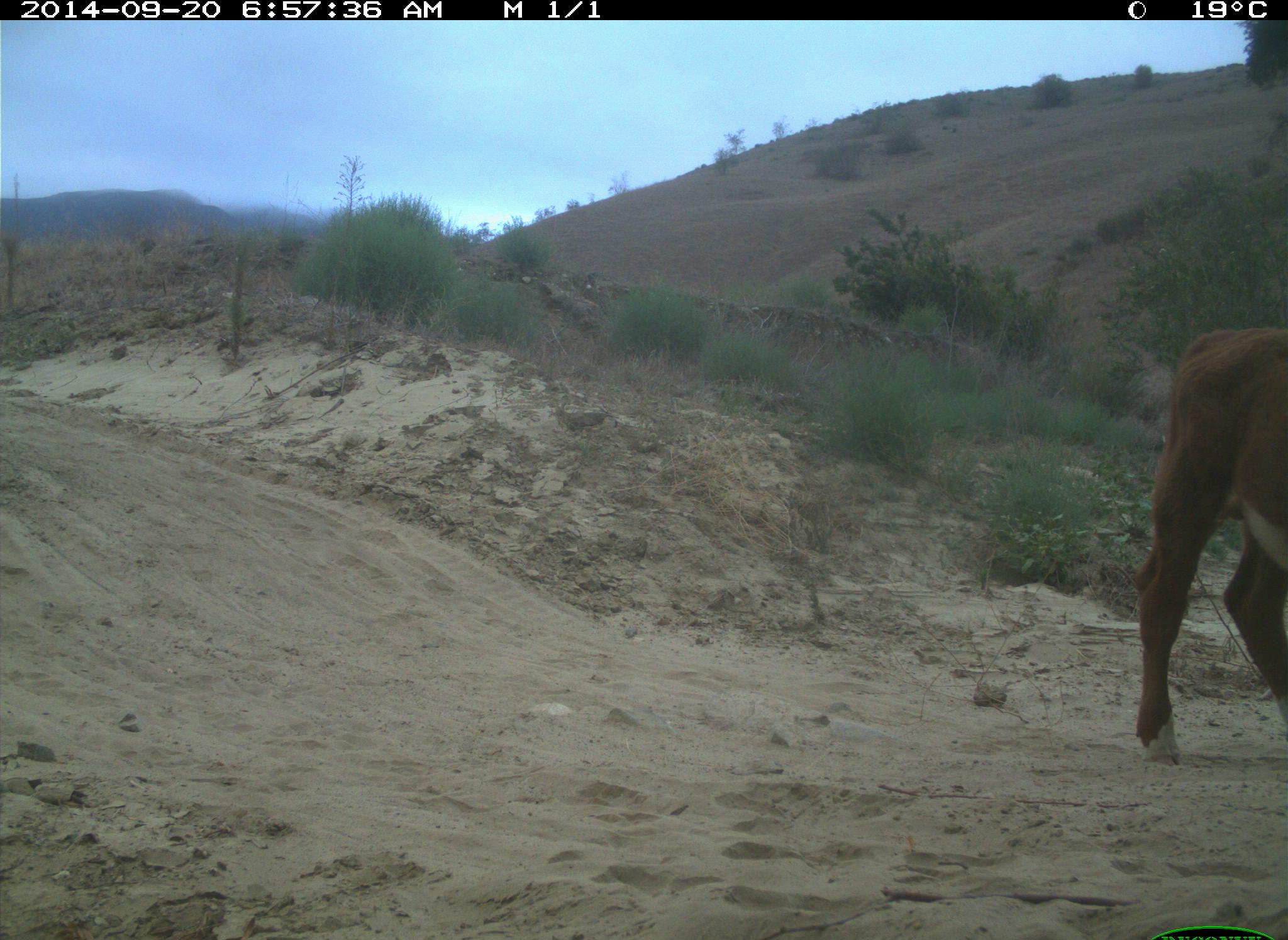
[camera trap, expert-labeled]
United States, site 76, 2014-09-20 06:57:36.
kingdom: Animalia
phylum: Chordata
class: Mammalia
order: Artiodactyla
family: Bovidae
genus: Bos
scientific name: Bos taurus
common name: cow